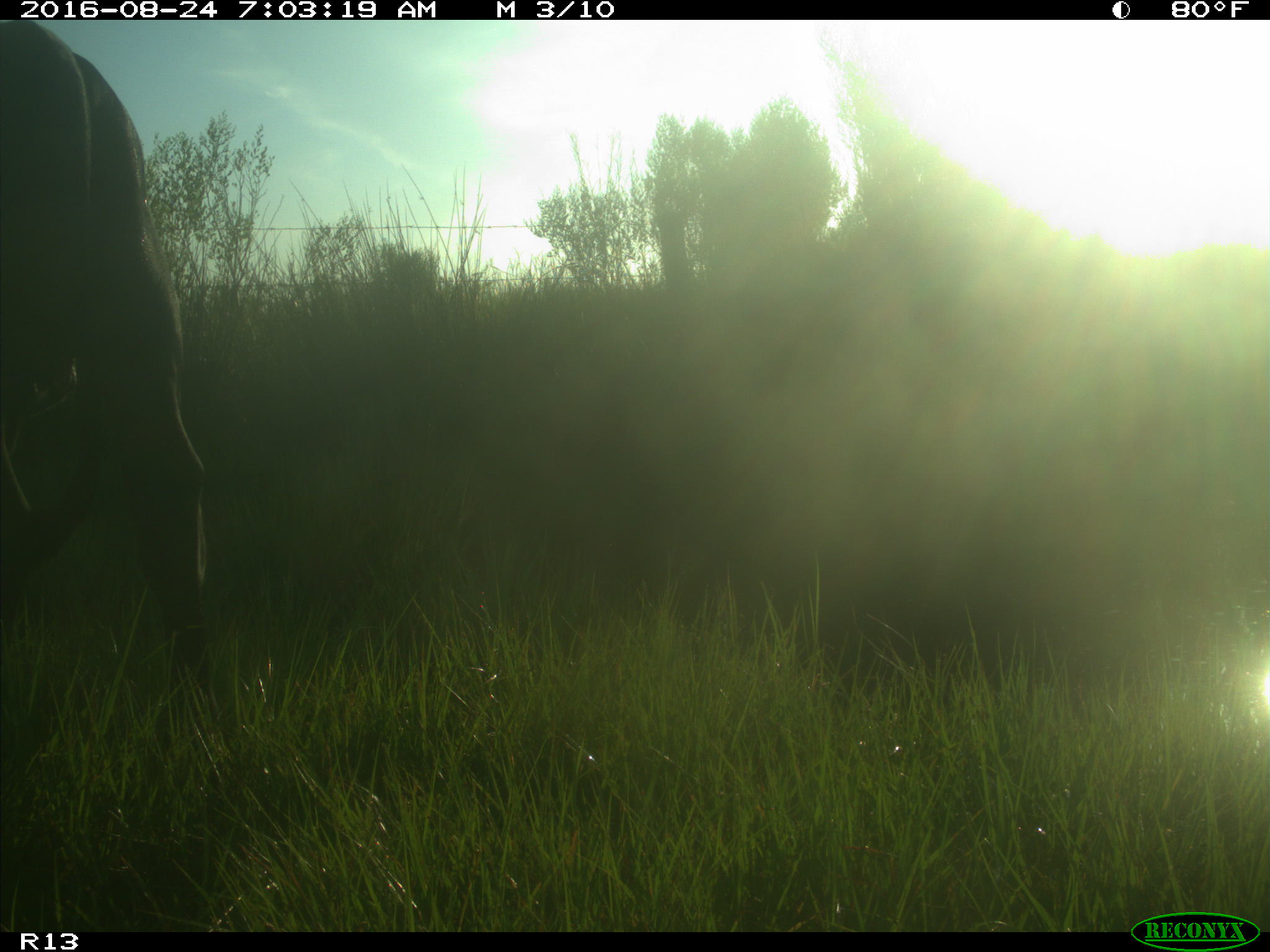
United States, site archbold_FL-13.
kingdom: Animalia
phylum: Chordata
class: Mammalia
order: Artiodactyla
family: Bovidae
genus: Bos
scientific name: Bos taurus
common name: domestic cow